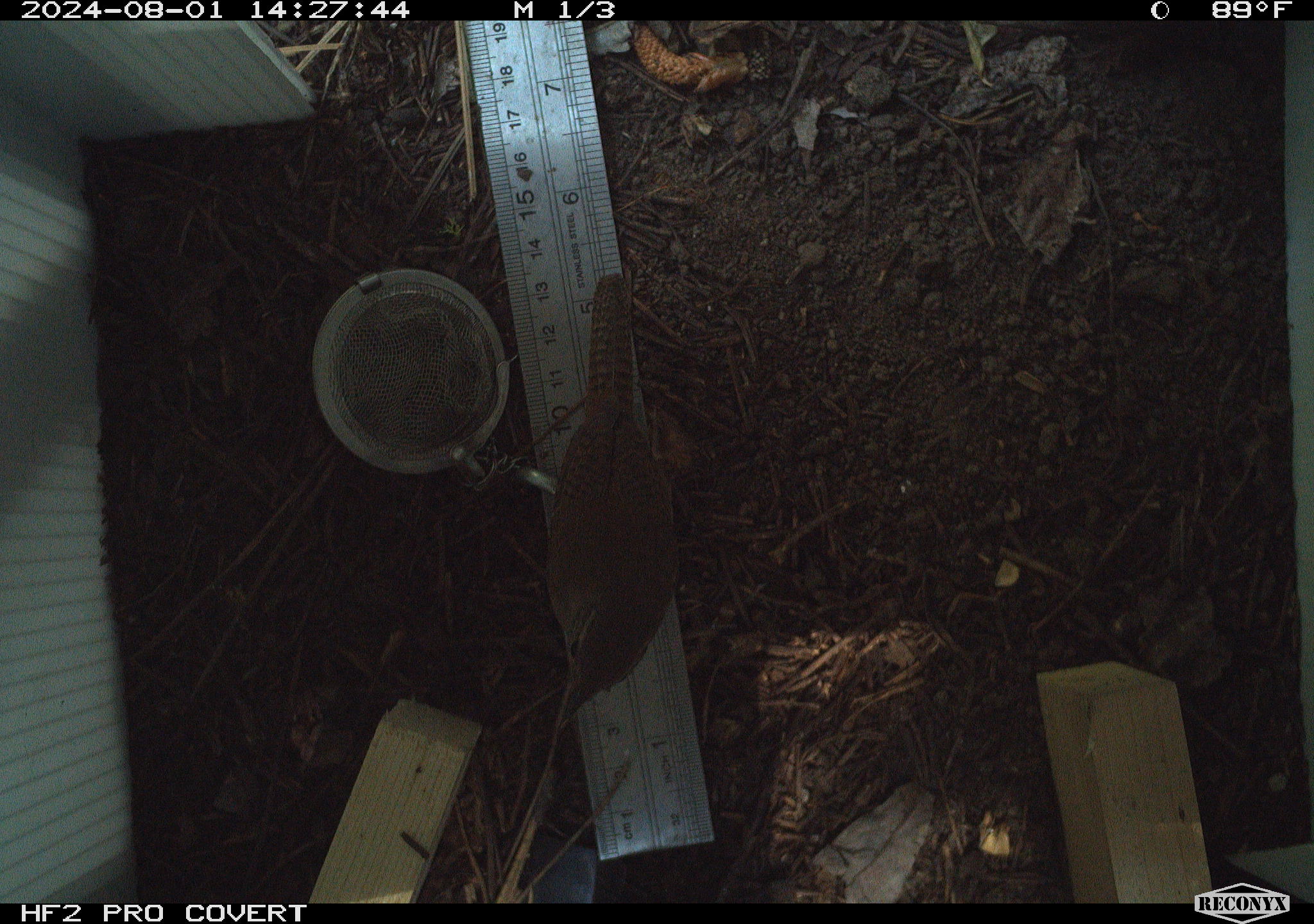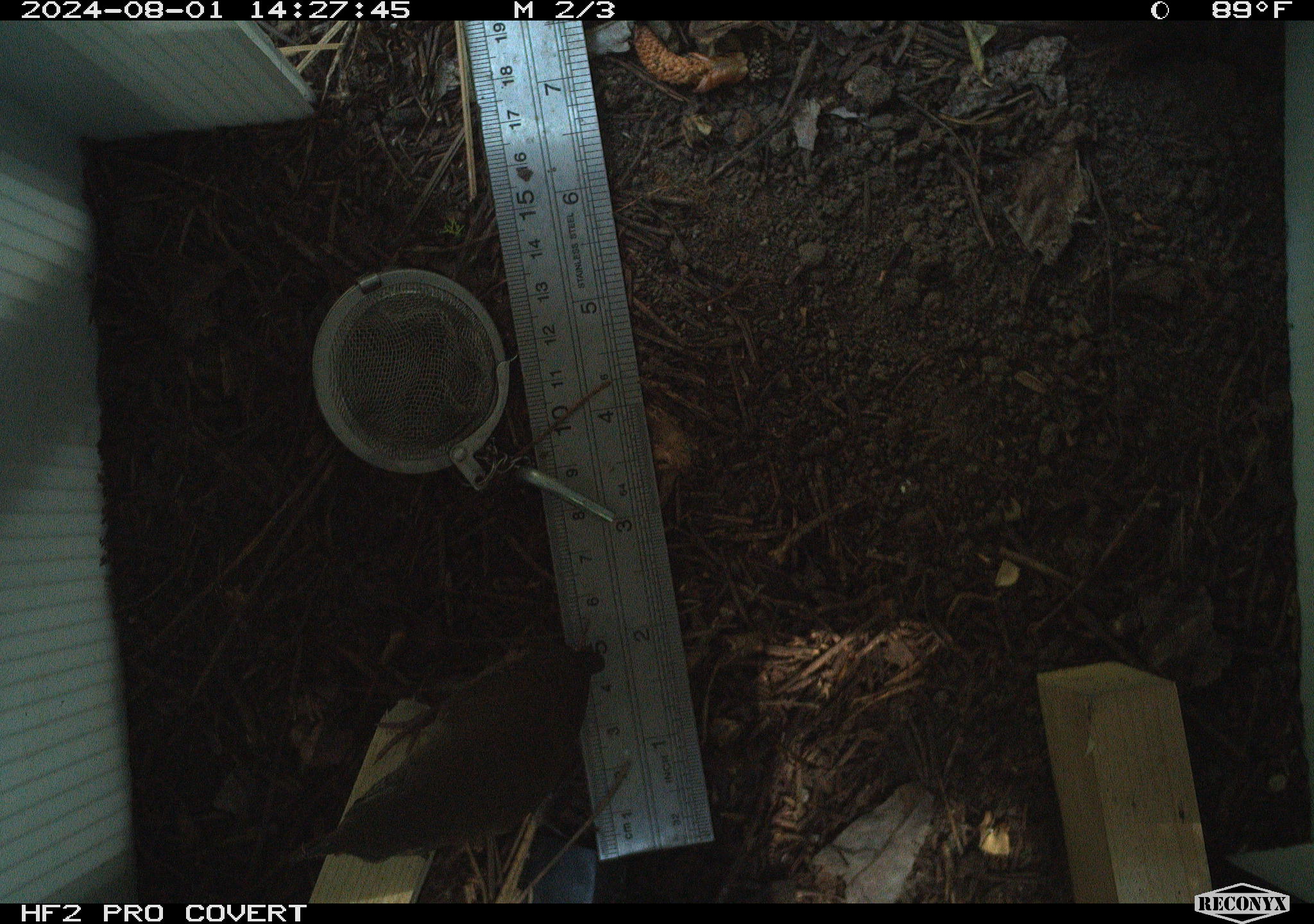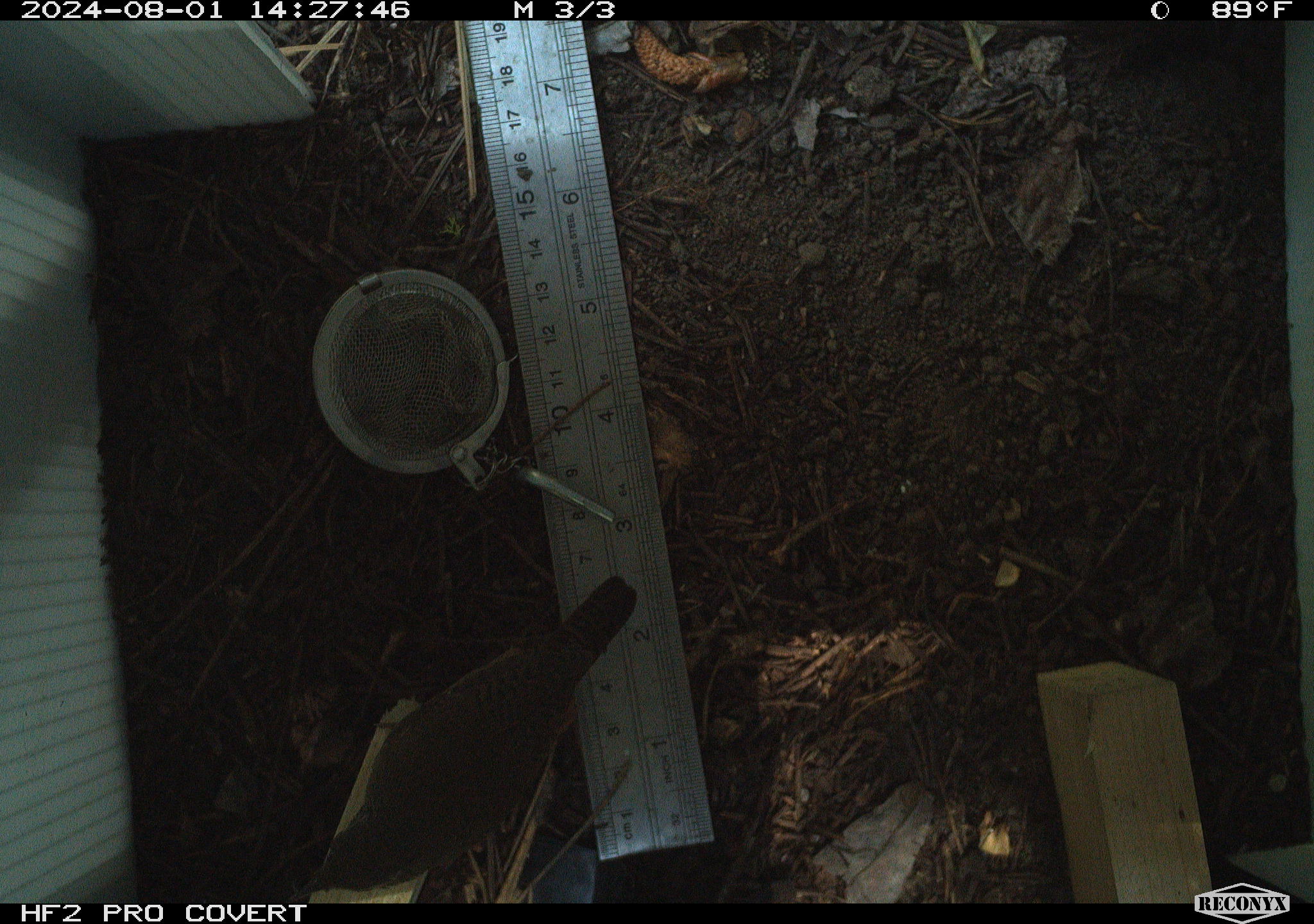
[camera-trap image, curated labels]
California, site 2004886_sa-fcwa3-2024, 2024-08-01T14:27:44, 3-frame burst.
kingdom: Animalia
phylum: Chordata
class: Aves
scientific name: Aves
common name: bird